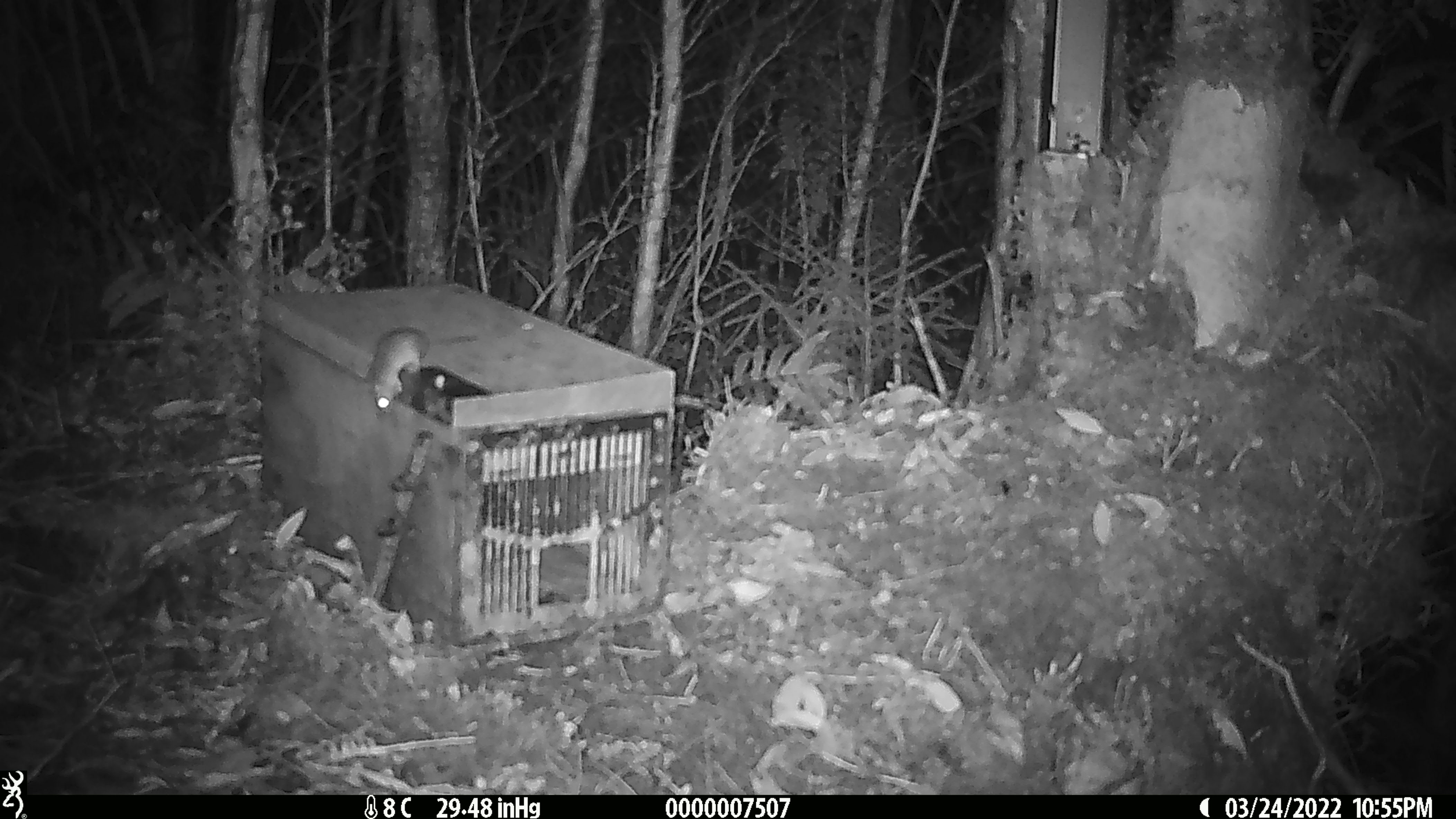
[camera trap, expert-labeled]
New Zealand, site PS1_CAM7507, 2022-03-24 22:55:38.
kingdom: Animalia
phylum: Chordata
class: Mammalia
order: Rodentia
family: Muridae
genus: Mus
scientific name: Mus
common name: mouse